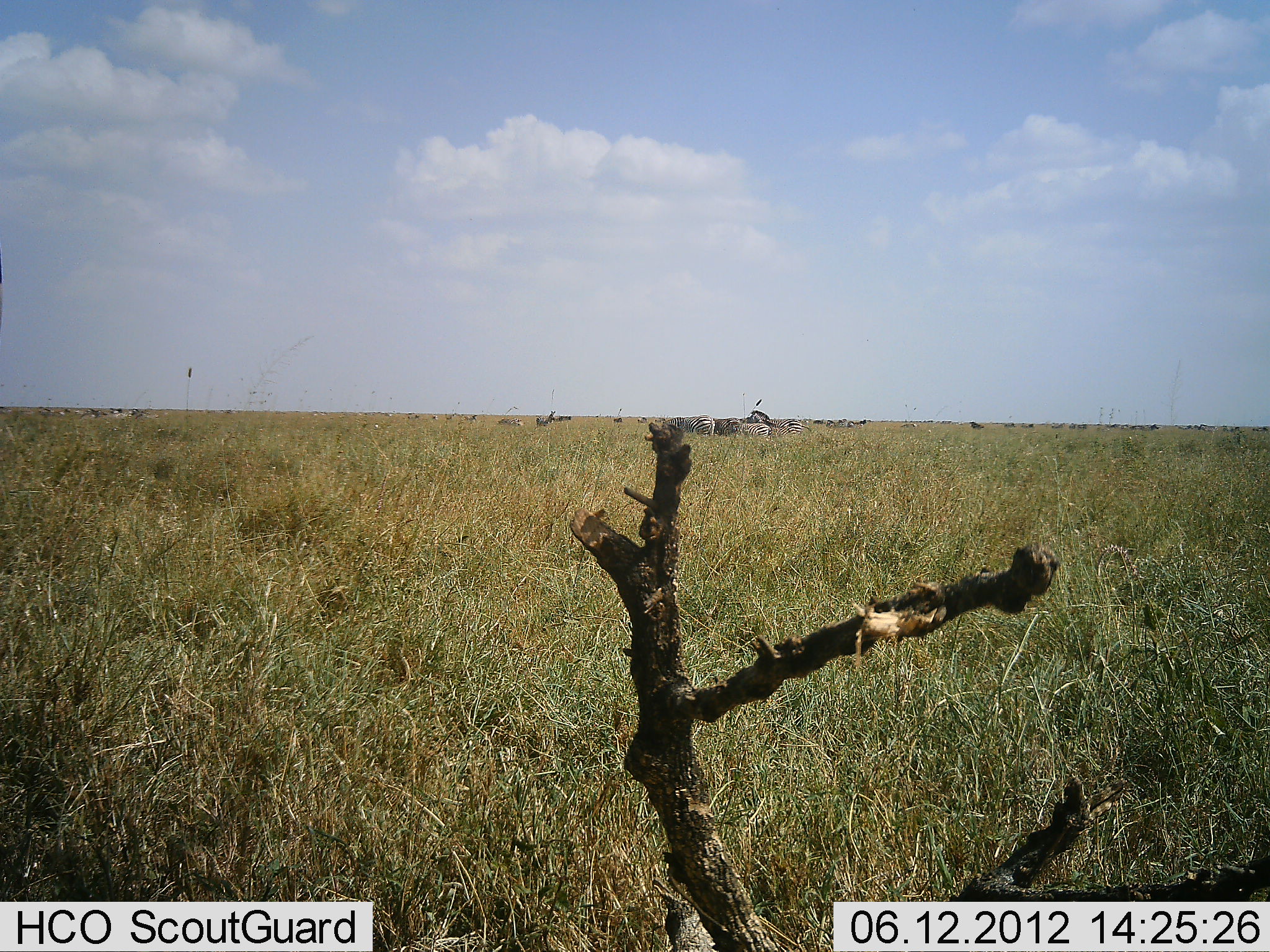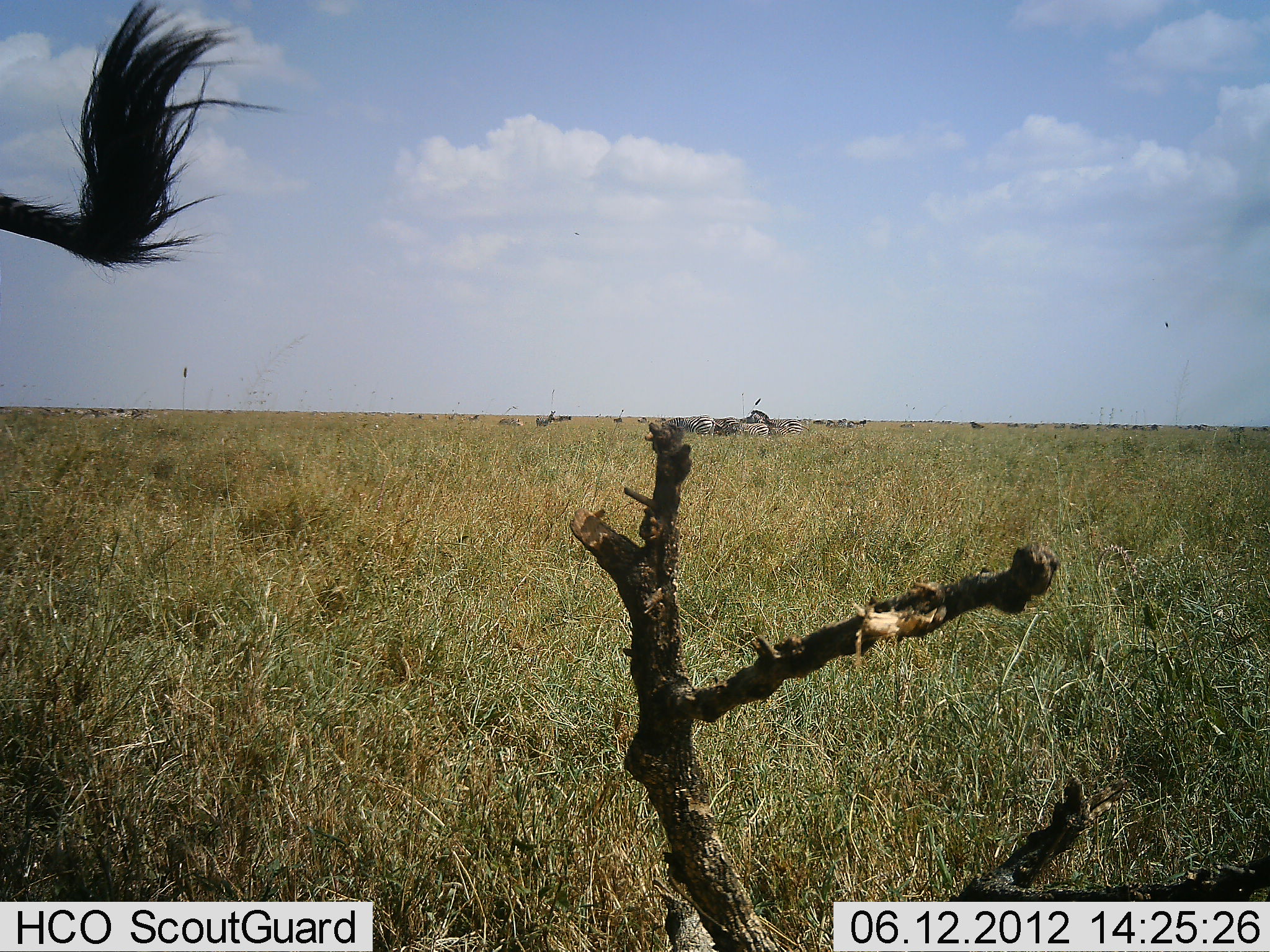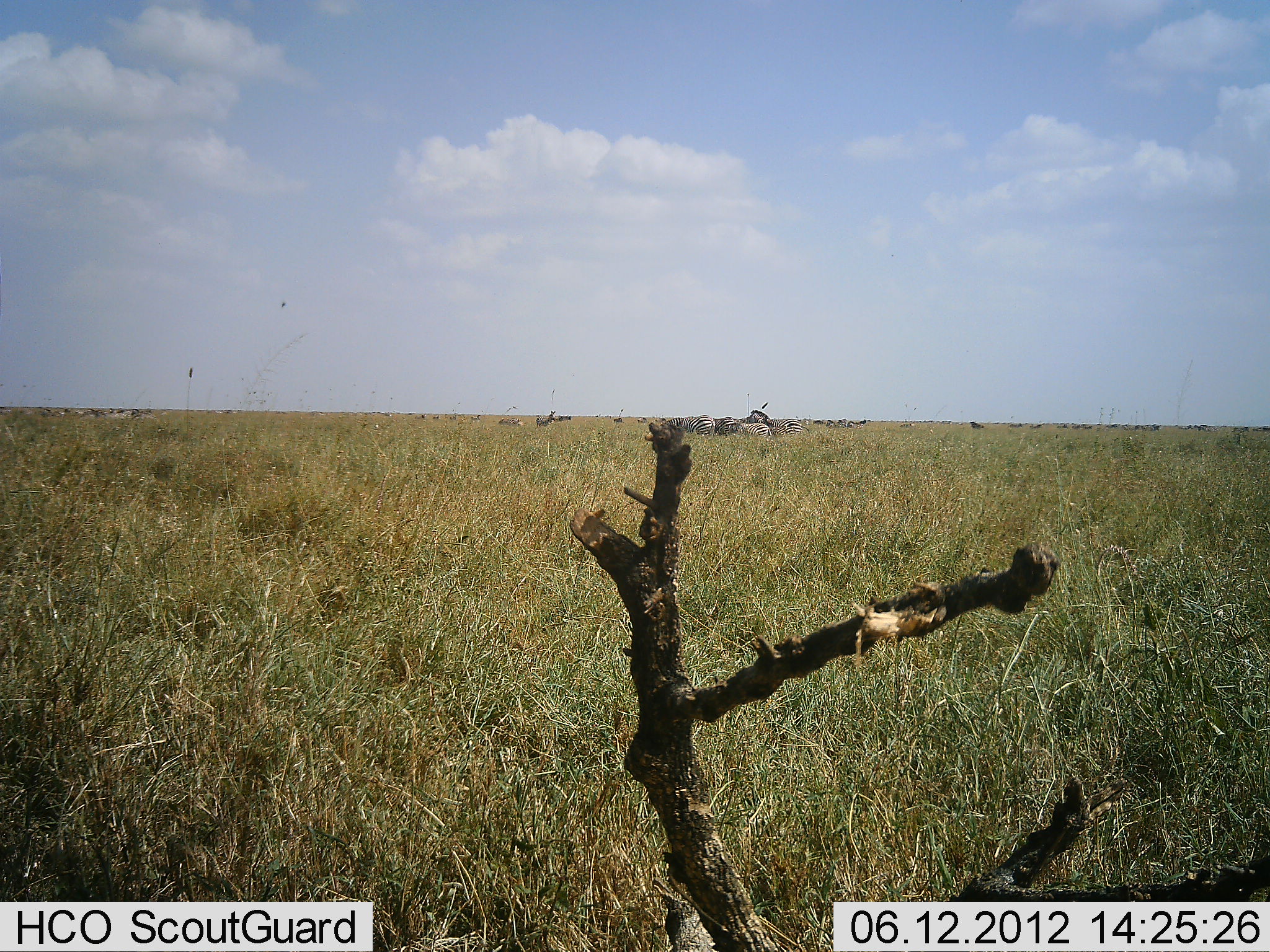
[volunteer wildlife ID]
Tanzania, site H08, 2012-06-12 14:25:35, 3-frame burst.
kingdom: Animalia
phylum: Chordata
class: Mammalia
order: Artiodactyla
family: Bovidae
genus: Connochaetes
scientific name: Connochaetes taurinus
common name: blue wildebeest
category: wildebeest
Wildebeest (blue wildebeest) (Connochaetes taurinus), count 1. Behavior (volunteer vote fractions): standing 55%, resting 9%, moving 36%, interacting 0%. Young present (vote fraction): 0%. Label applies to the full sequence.